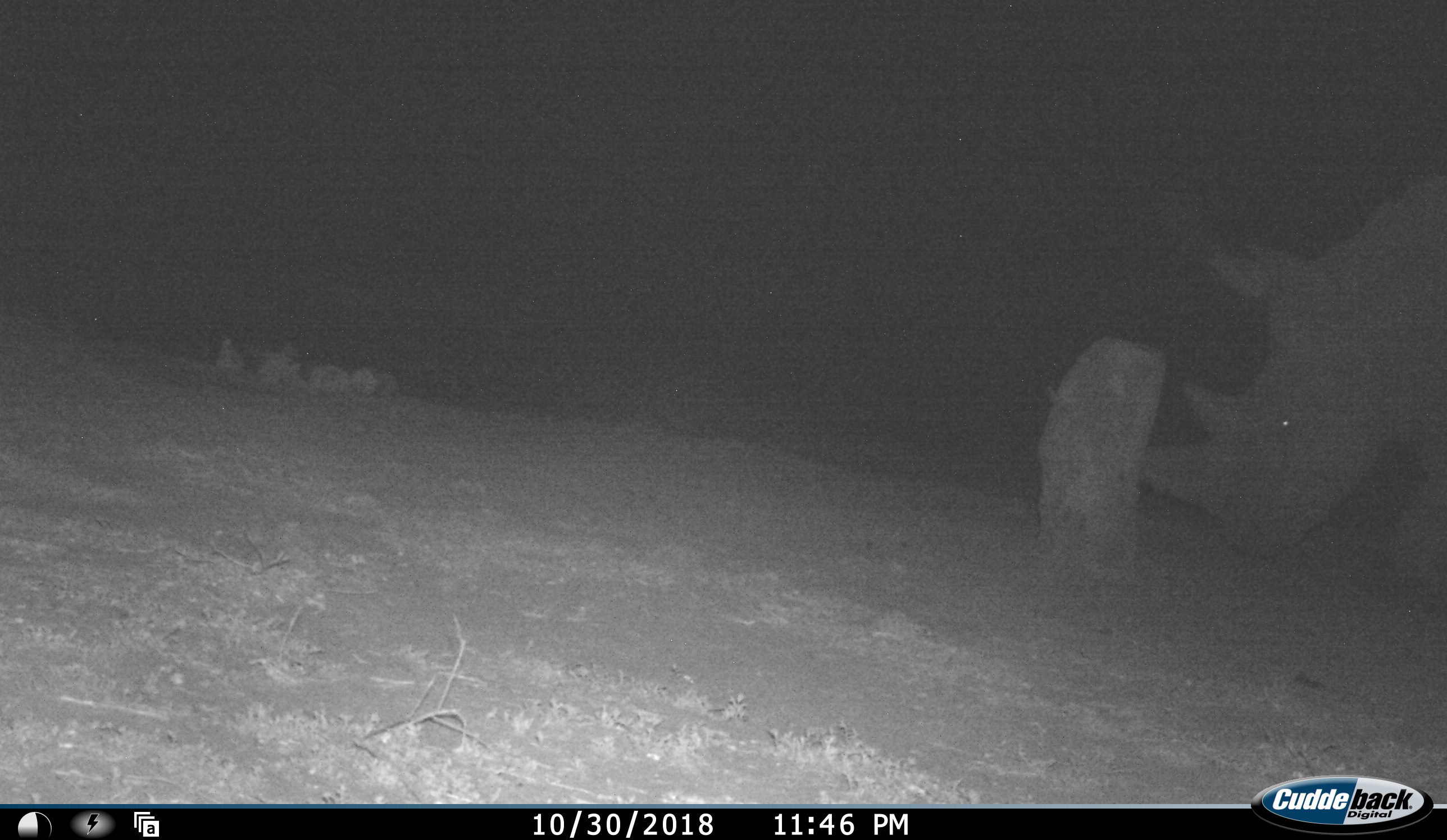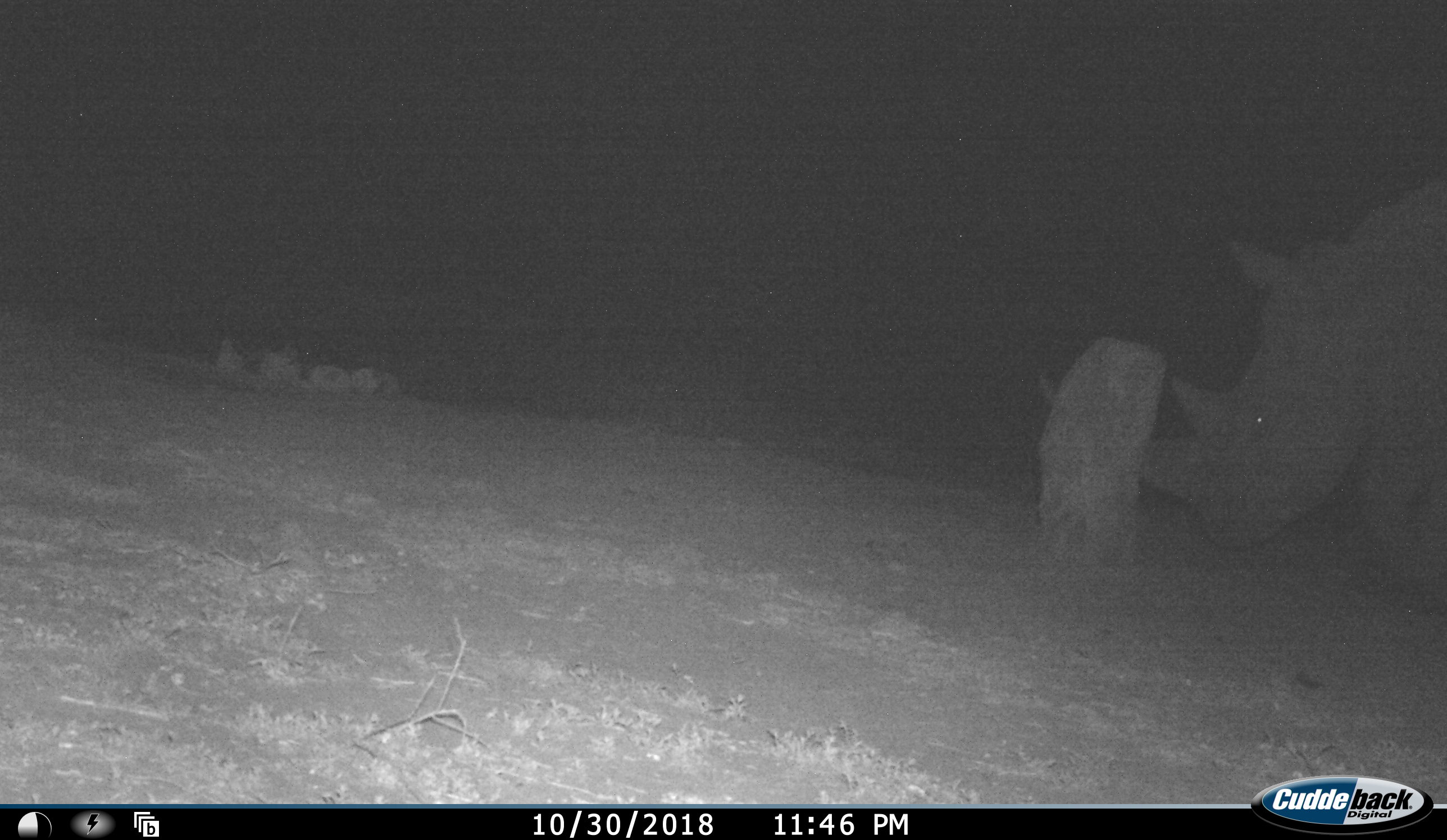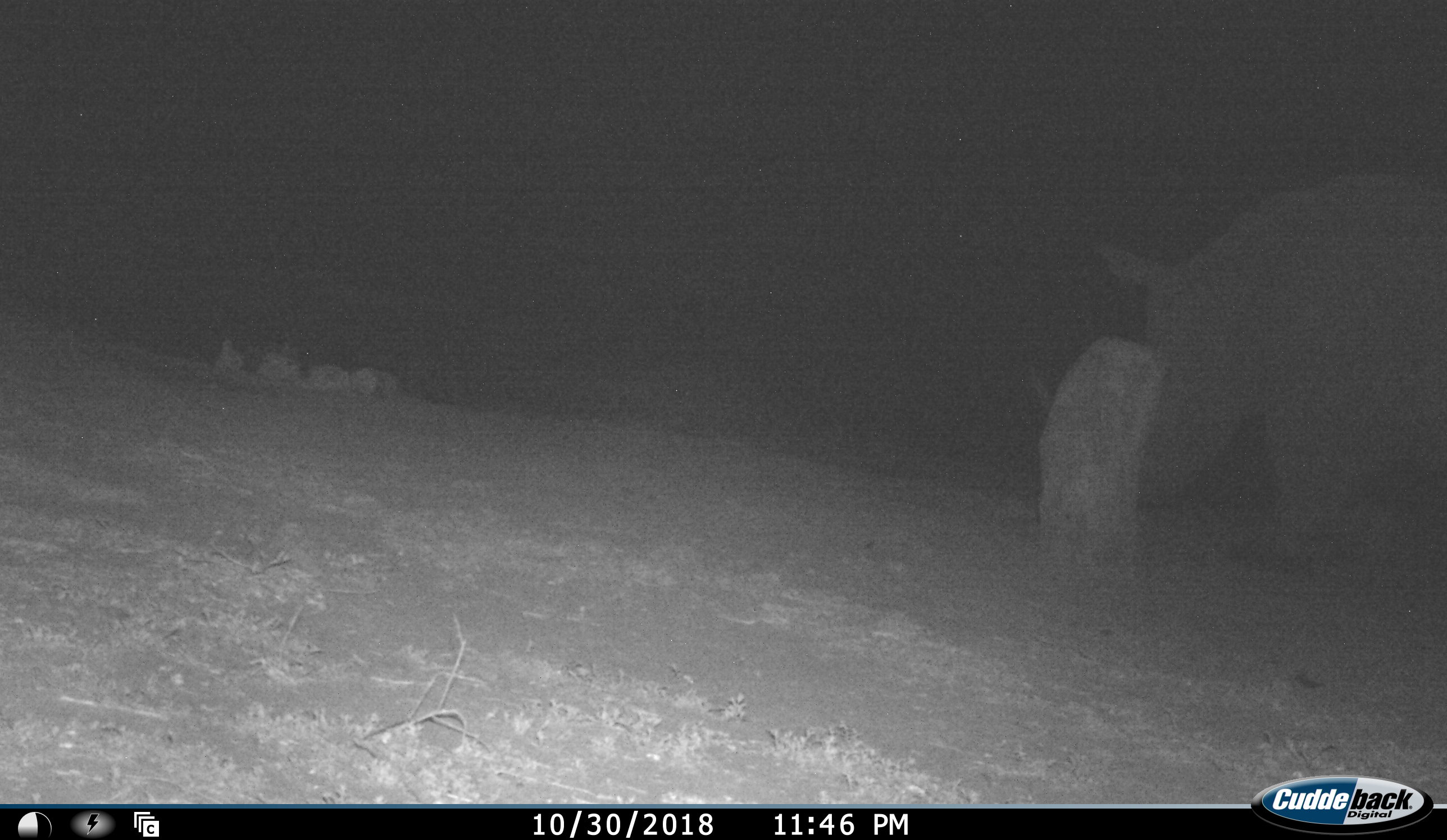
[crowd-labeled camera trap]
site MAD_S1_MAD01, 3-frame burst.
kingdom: Animalia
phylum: Chordata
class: Mammalia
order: Perissodactyla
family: Rhinocerotidae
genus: Ceratotherium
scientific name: Ceratotherium simum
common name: white rhinoceros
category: rhinoceroswhite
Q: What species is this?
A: Rhinoceroswhite (white rhinoceros) (Ceratotherium simum).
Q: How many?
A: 1.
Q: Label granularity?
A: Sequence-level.